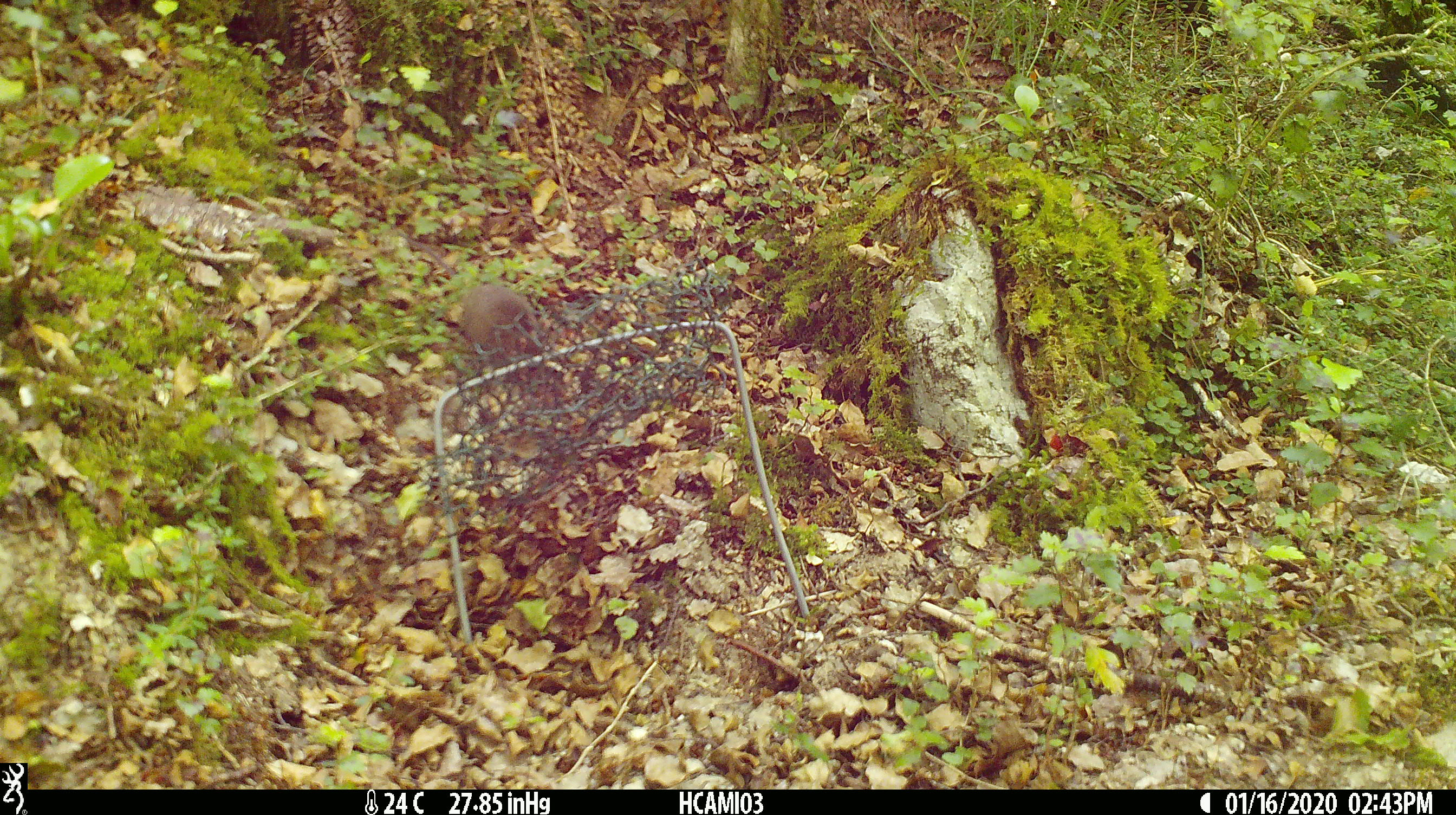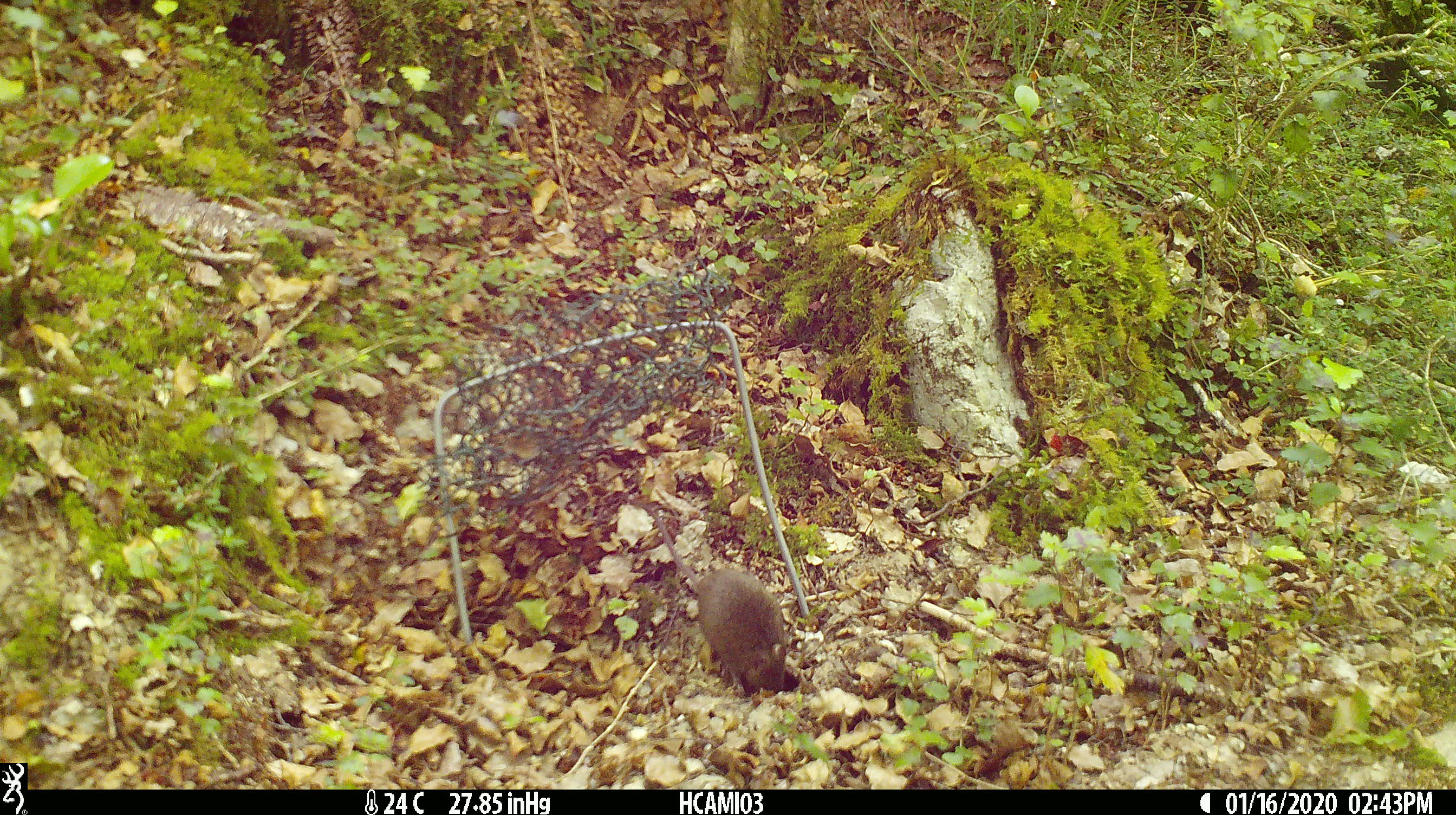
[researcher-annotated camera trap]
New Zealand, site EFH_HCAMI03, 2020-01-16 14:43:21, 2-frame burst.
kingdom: Animalia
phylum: Chordata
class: Mammalia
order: Rodentia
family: Muridae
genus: Mus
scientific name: Mus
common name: mouse